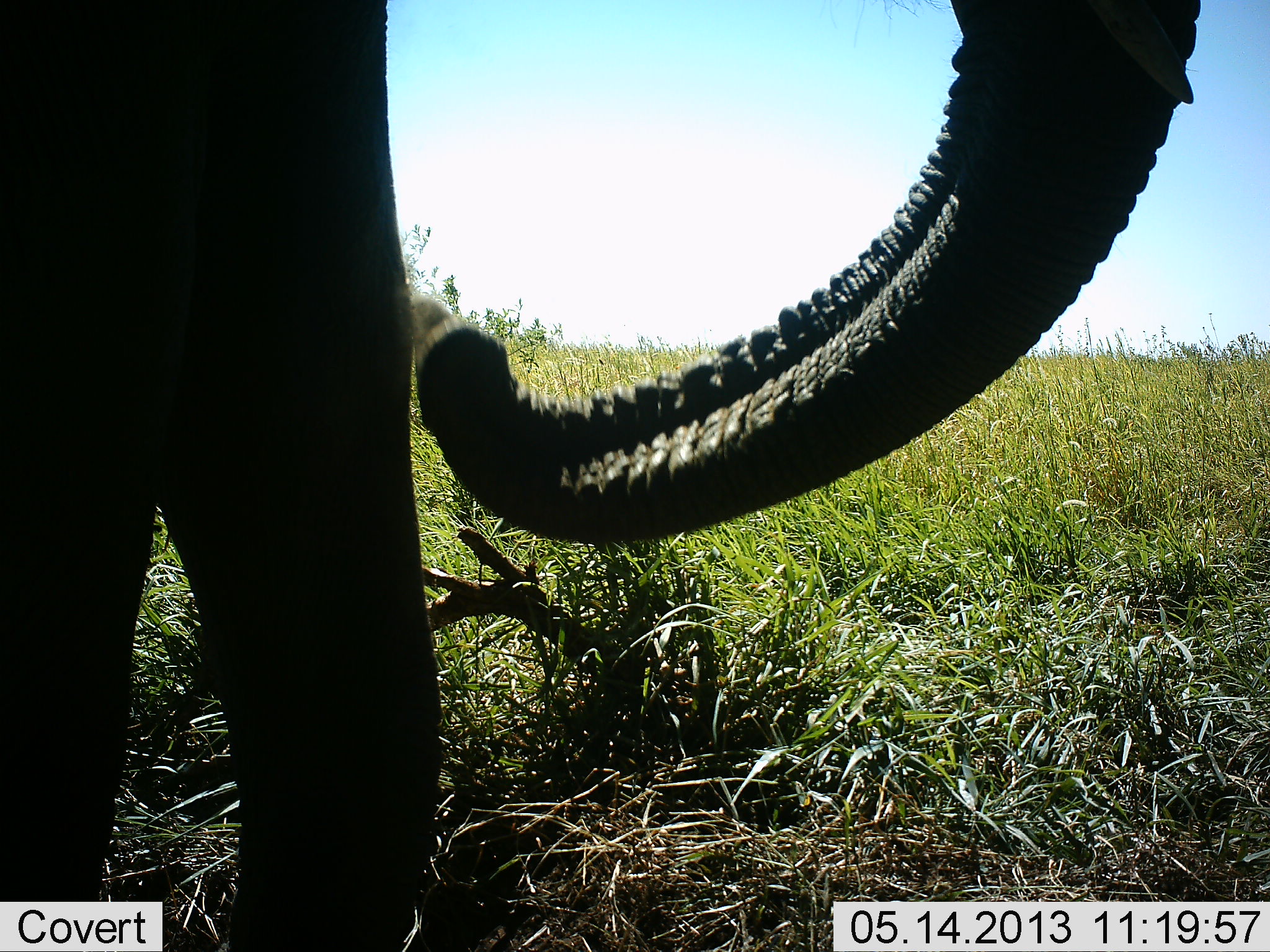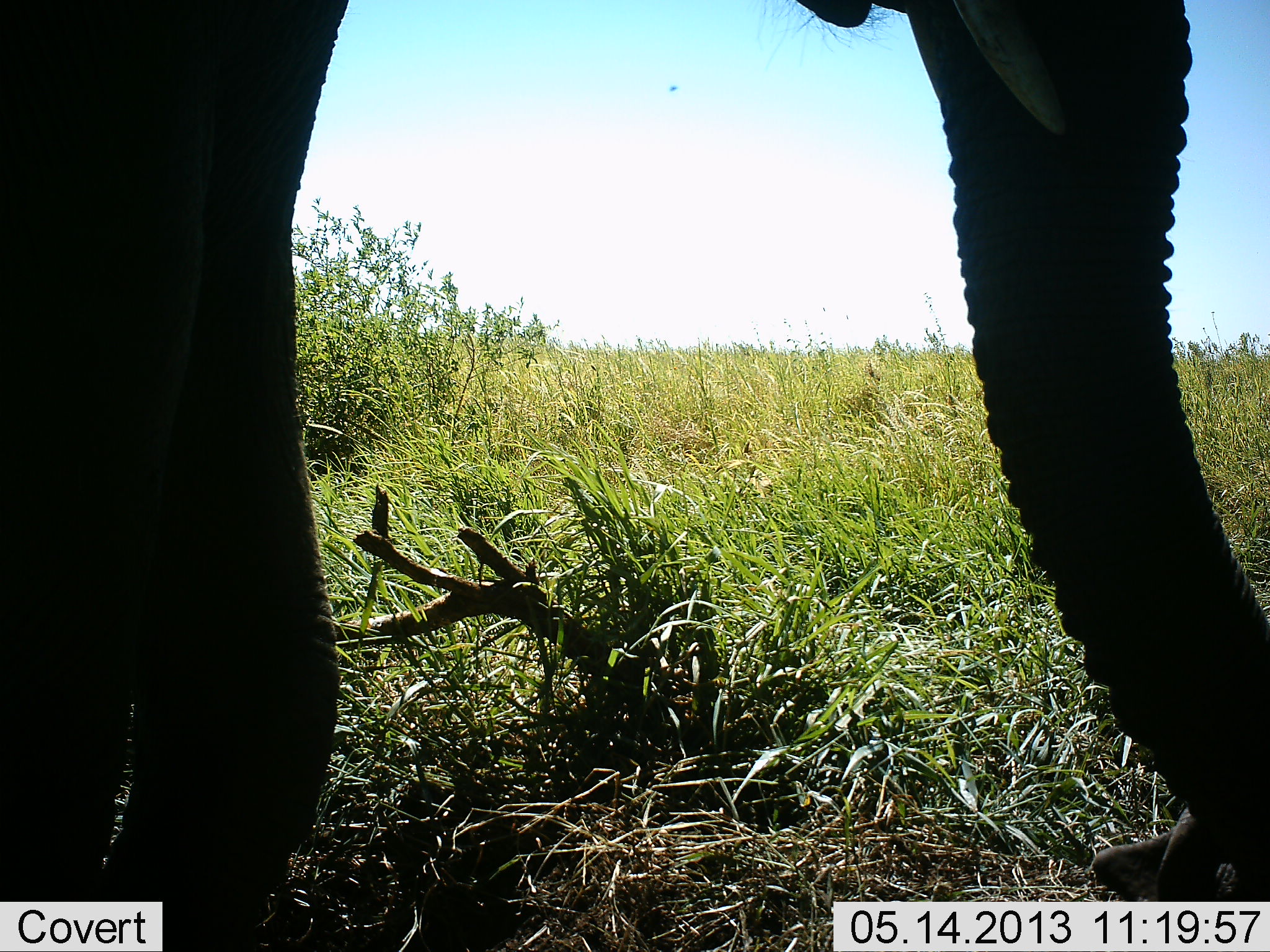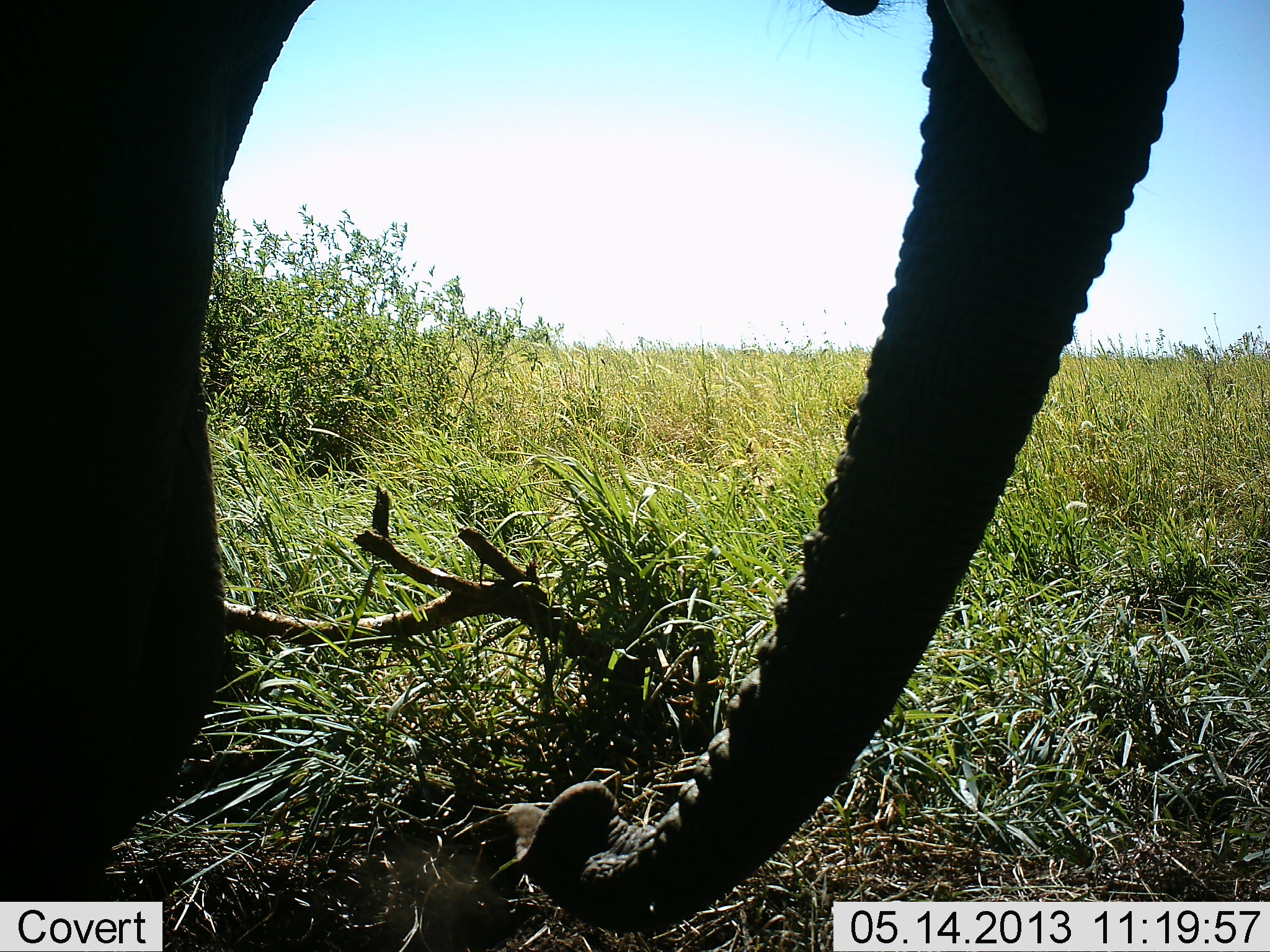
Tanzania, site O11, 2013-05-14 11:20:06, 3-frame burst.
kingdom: Animalia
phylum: Chordata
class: Mammalia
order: Proboscidea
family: Elephantidae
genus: Loxodonta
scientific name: Loxodonta africana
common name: african bush elephant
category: elephant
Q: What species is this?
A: Elephant (african bush elephant) (Loxodonta africana).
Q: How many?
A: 1.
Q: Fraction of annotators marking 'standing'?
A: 50%.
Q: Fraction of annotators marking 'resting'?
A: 0%.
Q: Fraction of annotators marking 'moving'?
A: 18%.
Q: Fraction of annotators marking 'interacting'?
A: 0%.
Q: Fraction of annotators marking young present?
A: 0%.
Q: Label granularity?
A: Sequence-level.